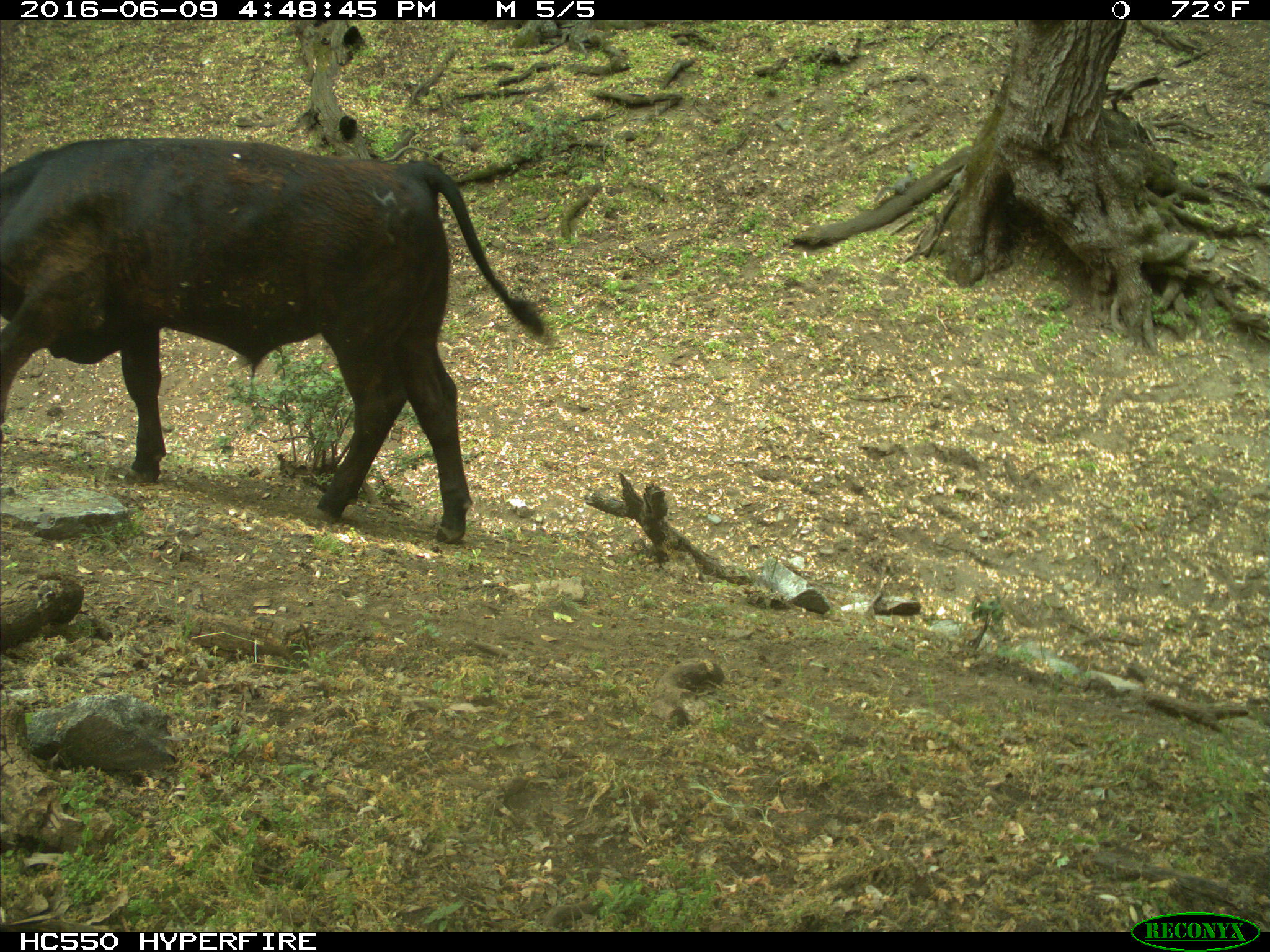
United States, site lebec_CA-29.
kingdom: Animalia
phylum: Chordata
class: Mammalia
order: Artiodactyla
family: Bovidae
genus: Bos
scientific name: Bos taurus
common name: domestic cow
Bos taurus (domestic cow).